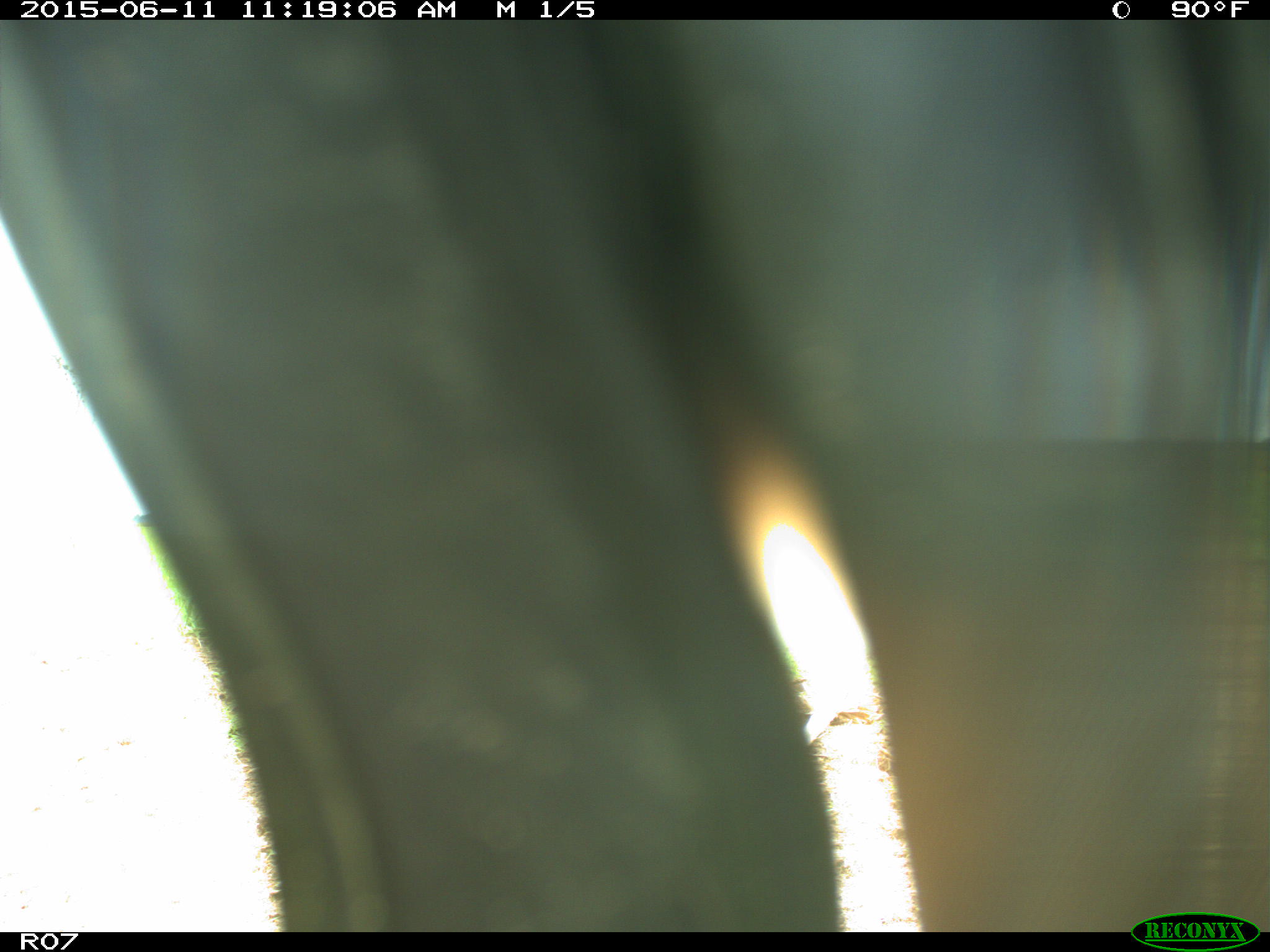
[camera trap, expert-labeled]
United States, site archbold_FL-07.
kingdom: Animalia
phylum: Chordata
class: Mammalia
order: Artiodactyla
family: Bovidae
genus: Bos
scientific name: Bos taurus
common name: domestic cow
Bos taurus (domestic cow).